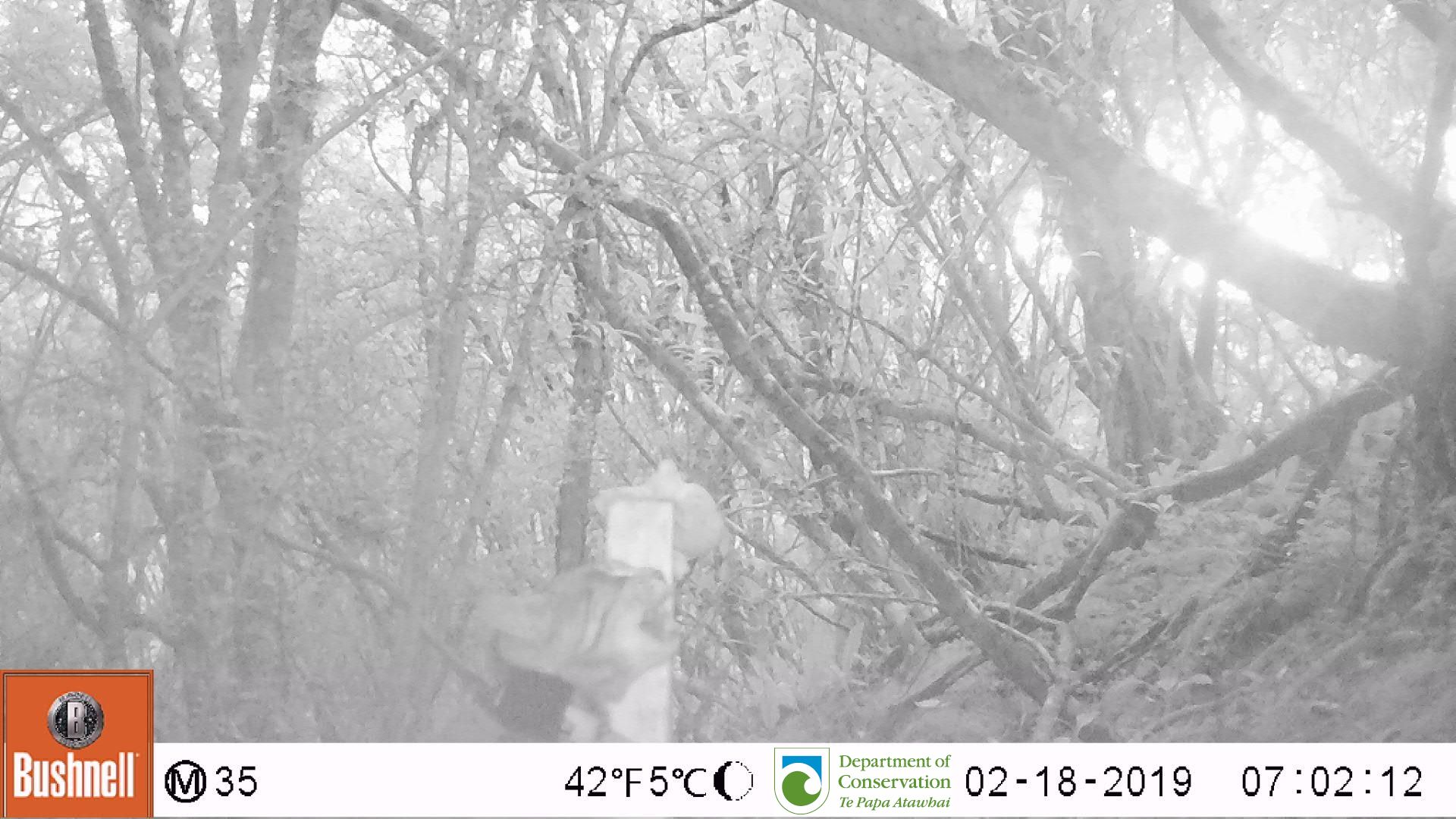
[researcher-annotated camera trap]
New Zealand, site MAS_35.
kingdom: Animalia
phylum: Chordata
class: Mammalia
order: Carnivora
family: Felidae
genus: Felis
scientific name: Felis catus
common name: domestic cat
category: cat